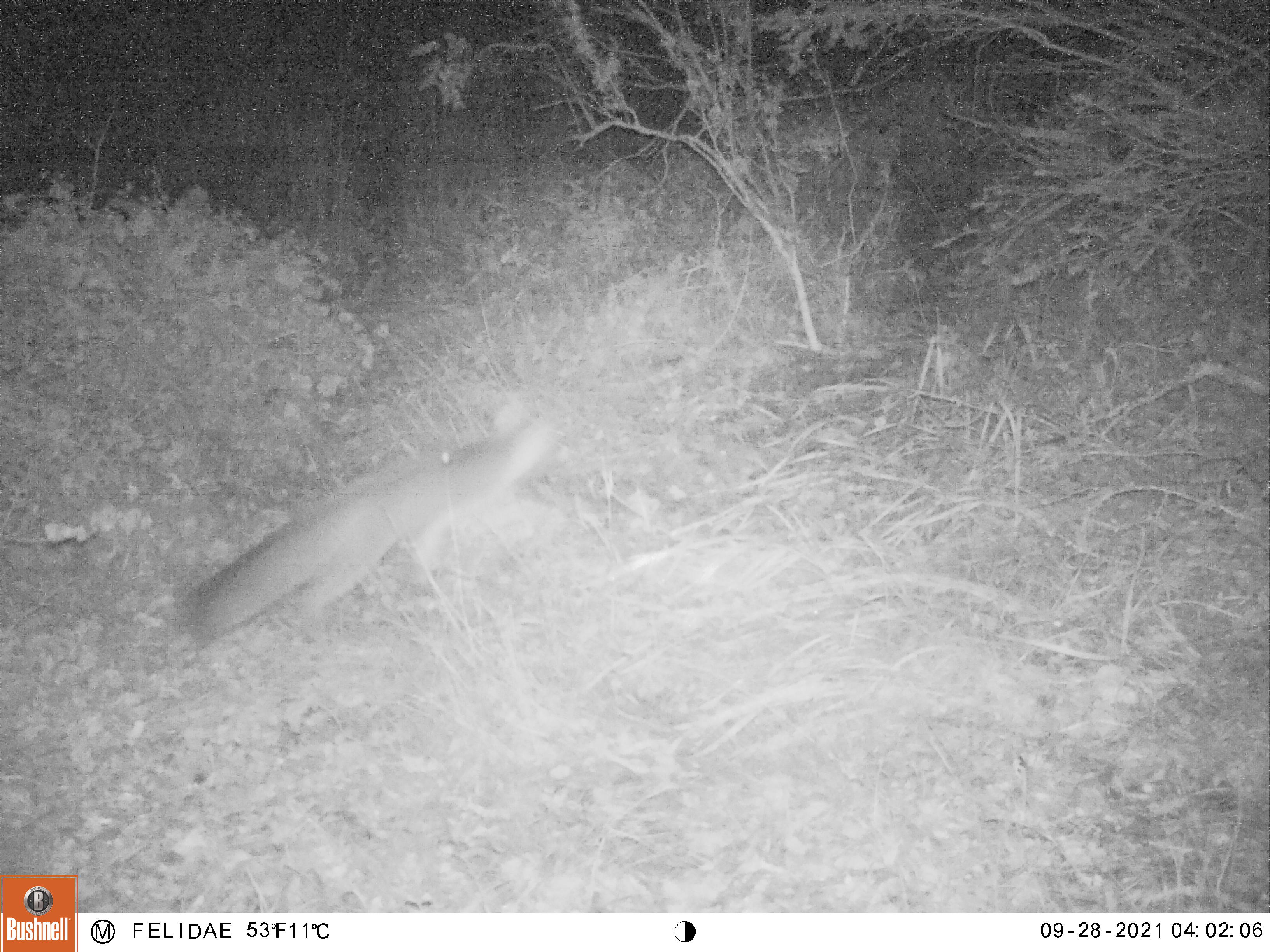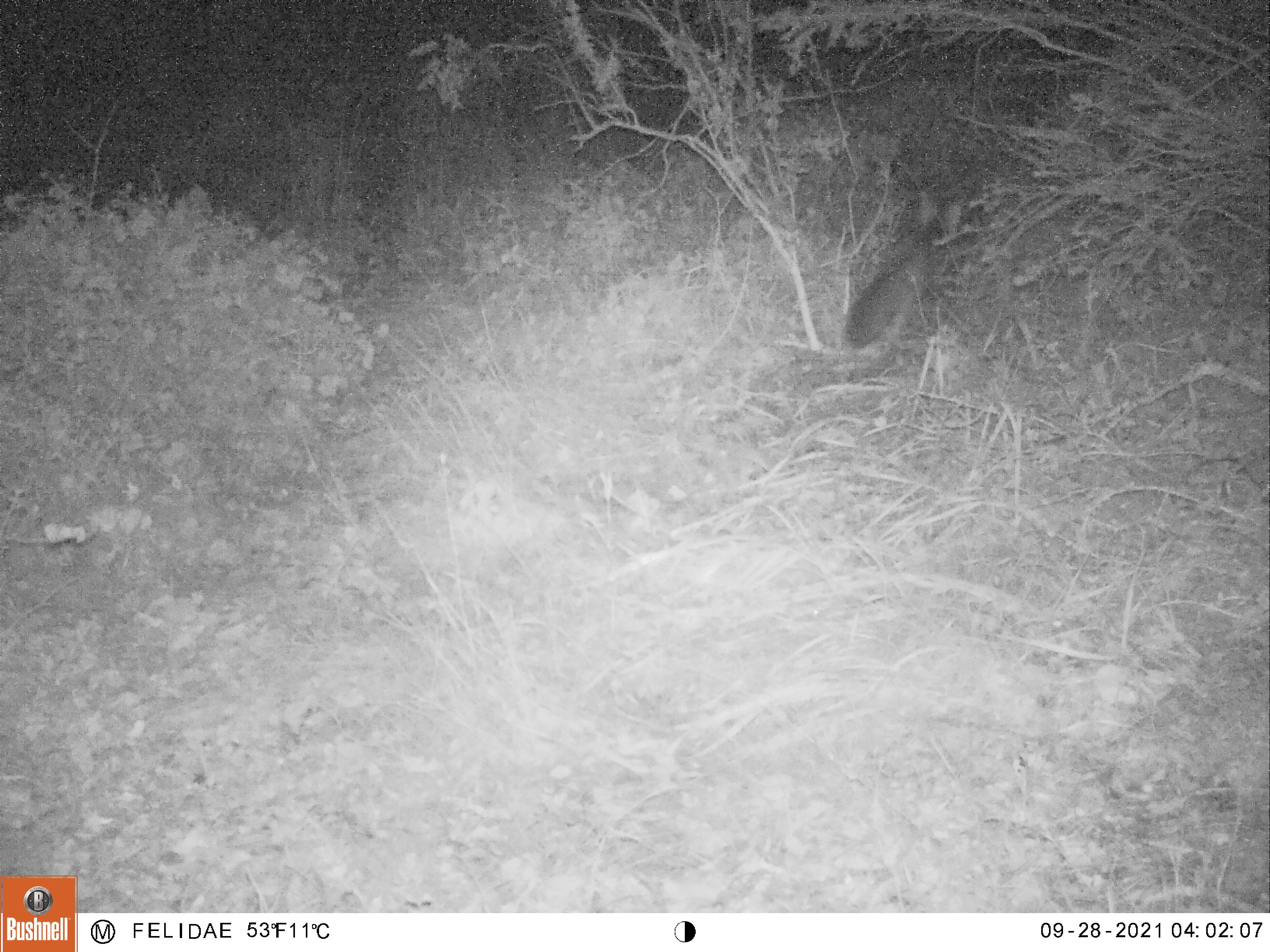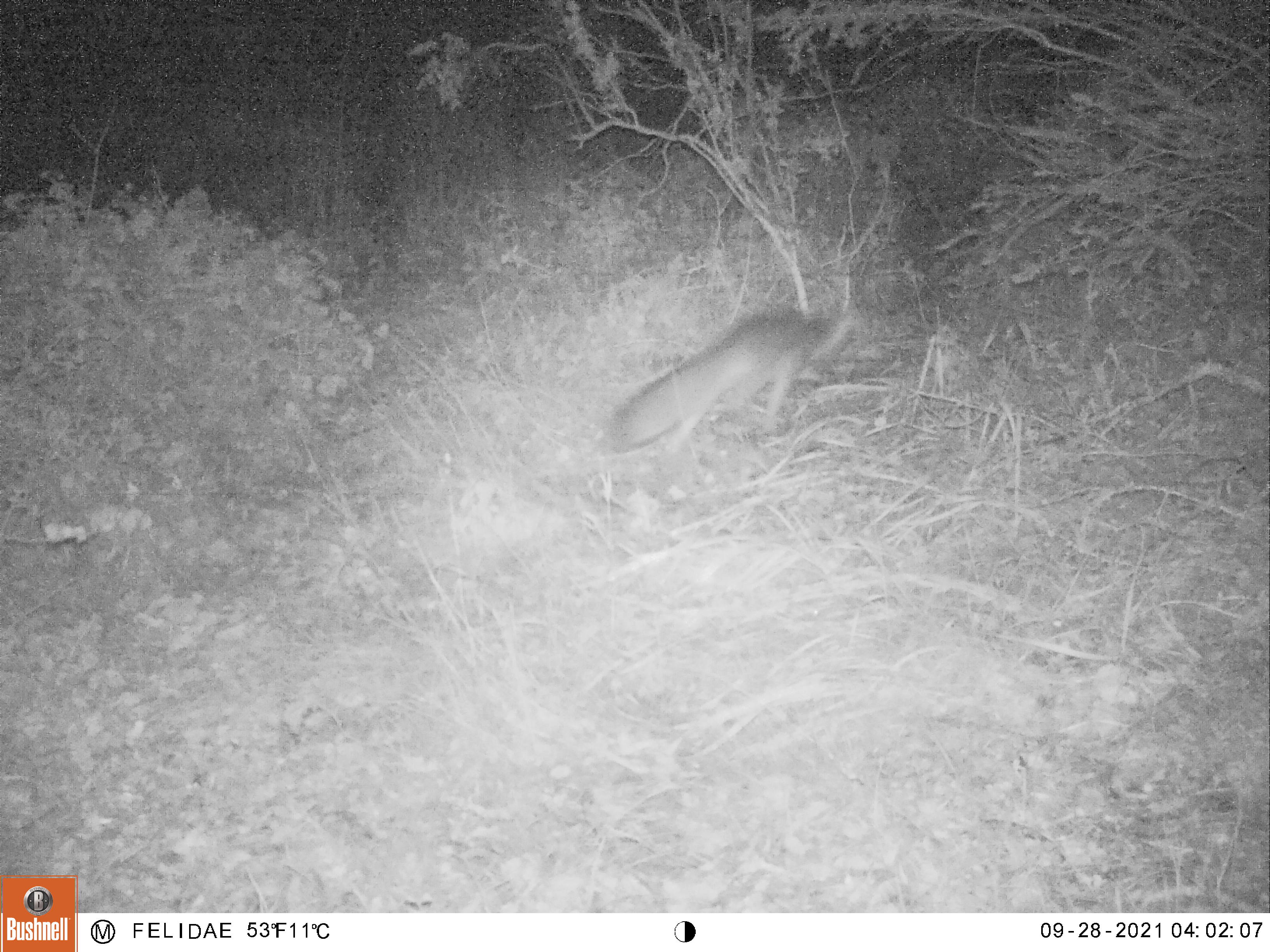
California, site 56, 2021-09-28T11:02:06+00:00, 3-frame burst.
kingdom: Animalia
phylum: Chordata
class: Mammalia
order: Carnivora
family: Canidae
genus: Urocyon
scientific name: Urocyon cinereoargenteus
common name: gray fox